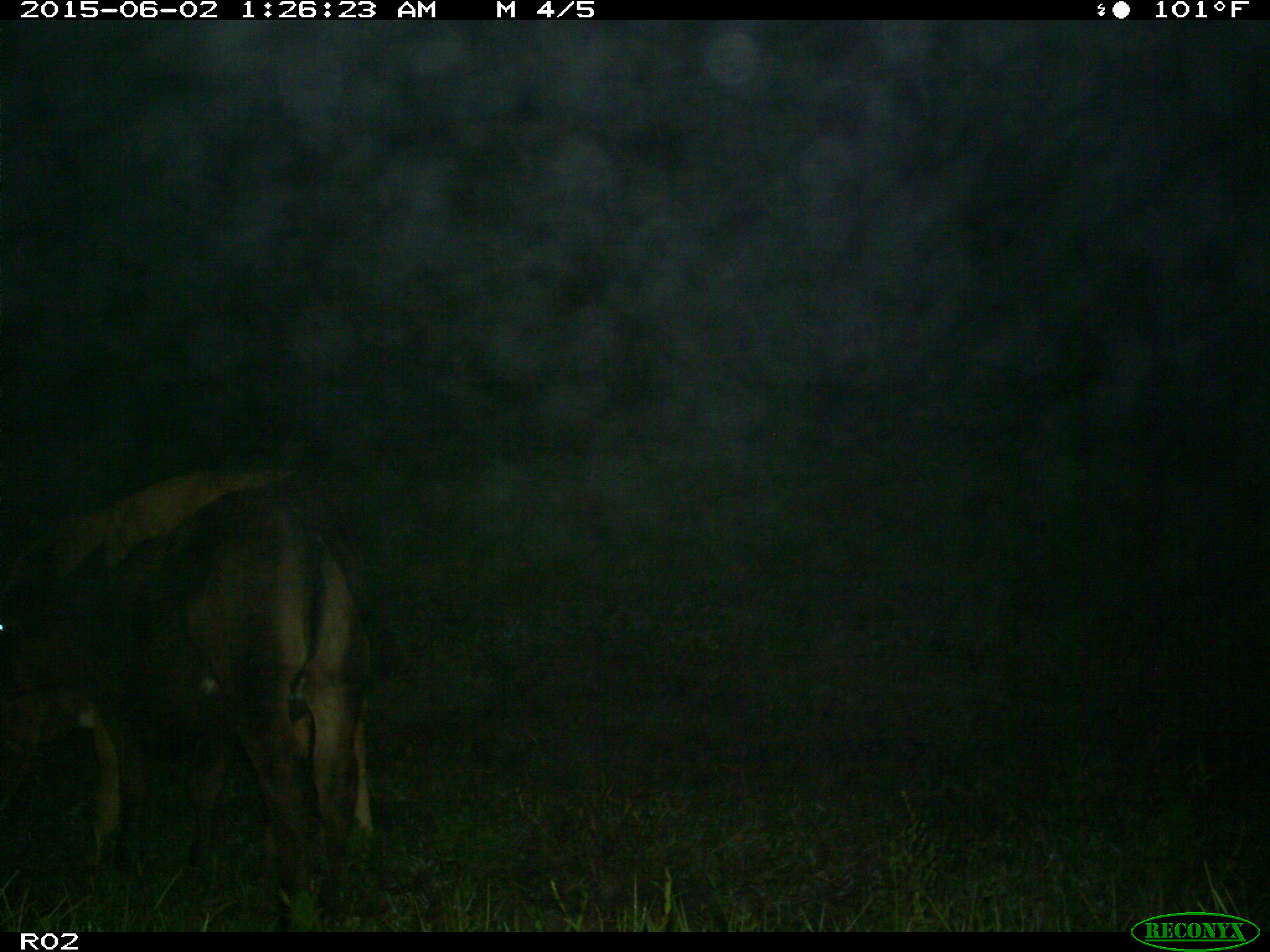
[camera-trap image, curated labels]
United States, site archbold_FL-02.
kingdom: Animalia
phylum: Chordata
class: Mammalia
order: Artiodactyla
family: Bovidae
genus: Bos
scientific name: Bos taurus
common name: domestic cow